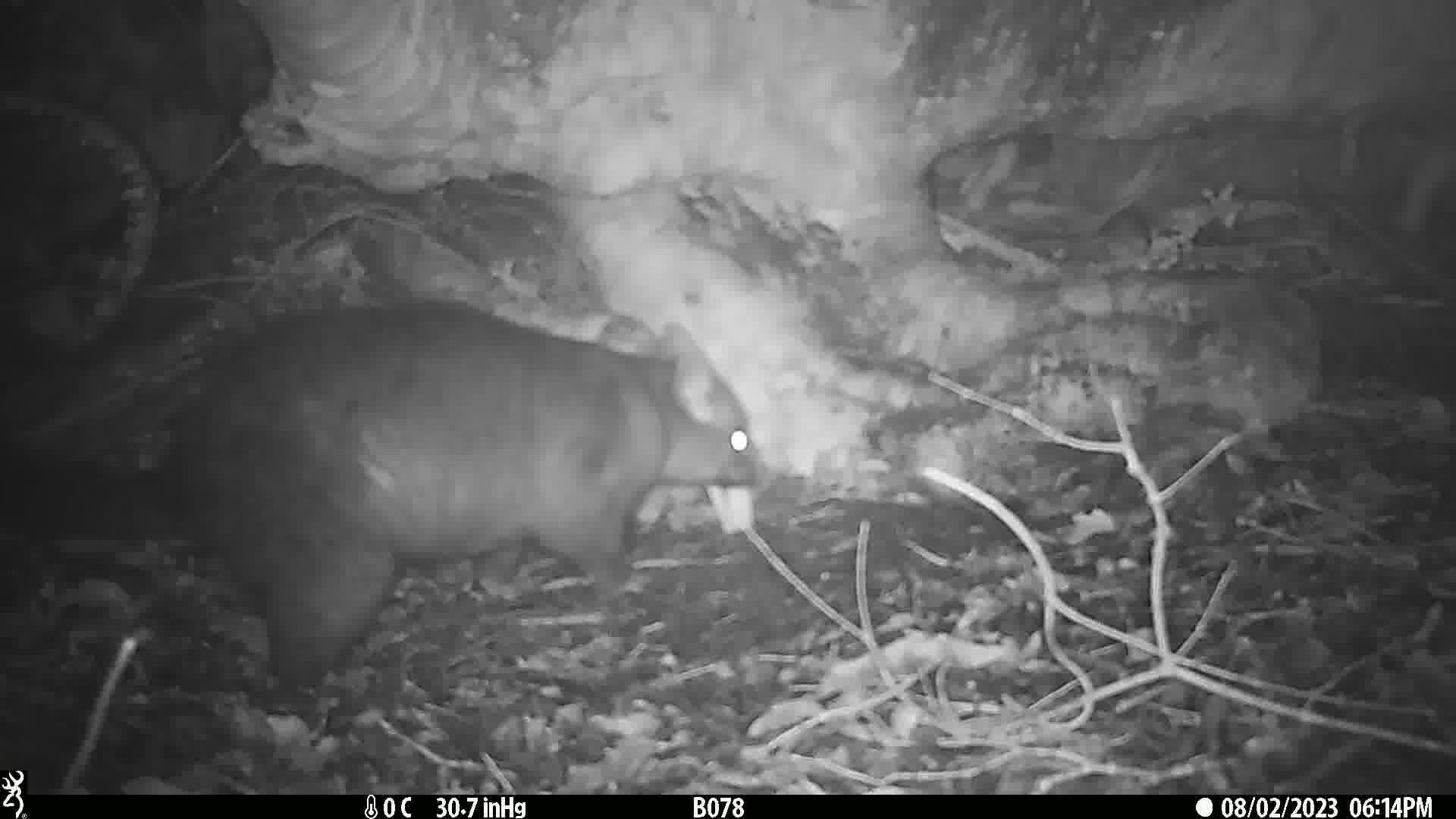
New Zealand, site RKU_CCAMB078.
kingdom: Animalia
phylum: Chordata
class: Mammalia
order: Diprotodontia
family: Phalangeridae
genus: Trichosurus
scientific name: Trichosurus vulpecula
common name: common brushtail possum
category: possum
Possum (common brushtail possum) (Trichosurus vulpecula).